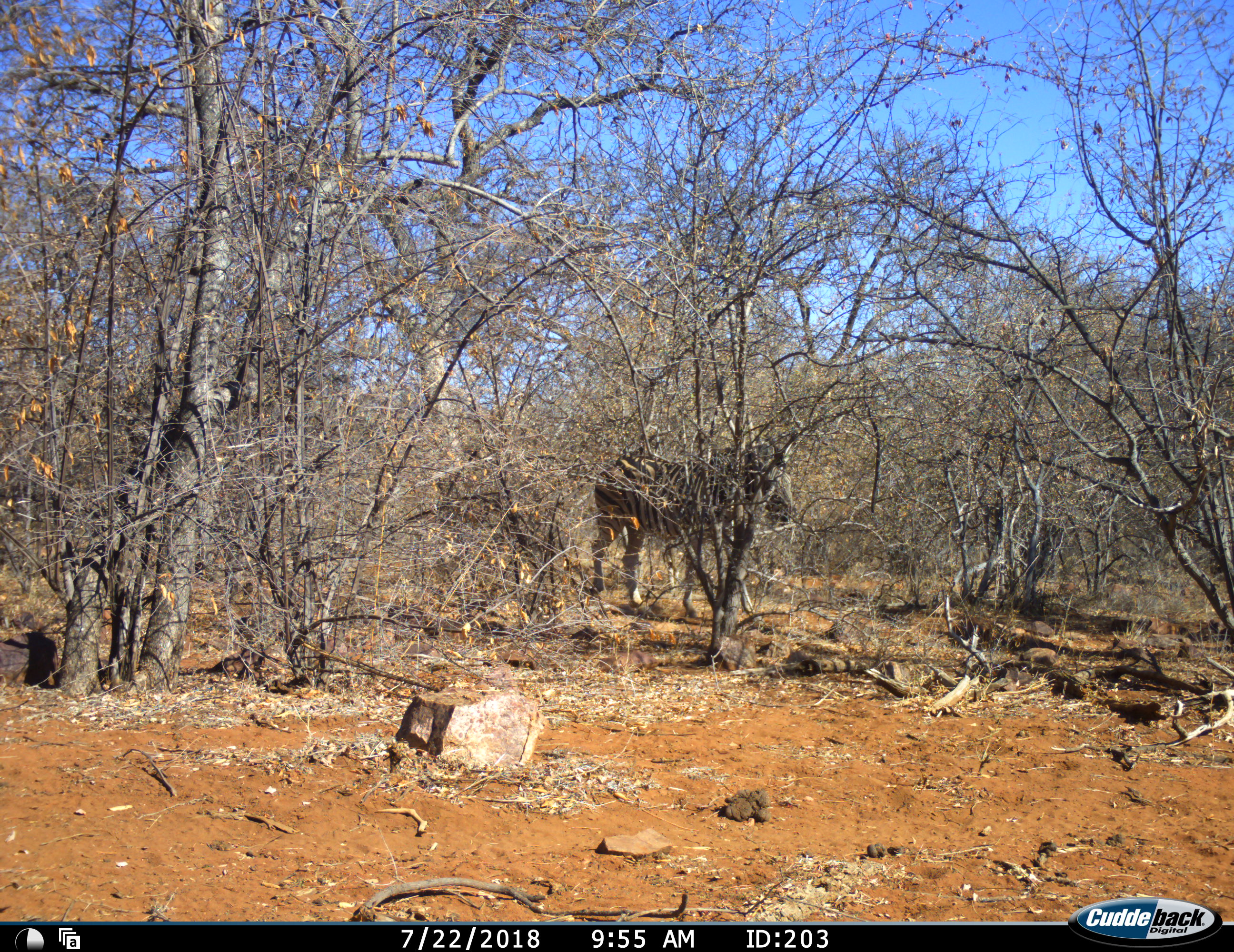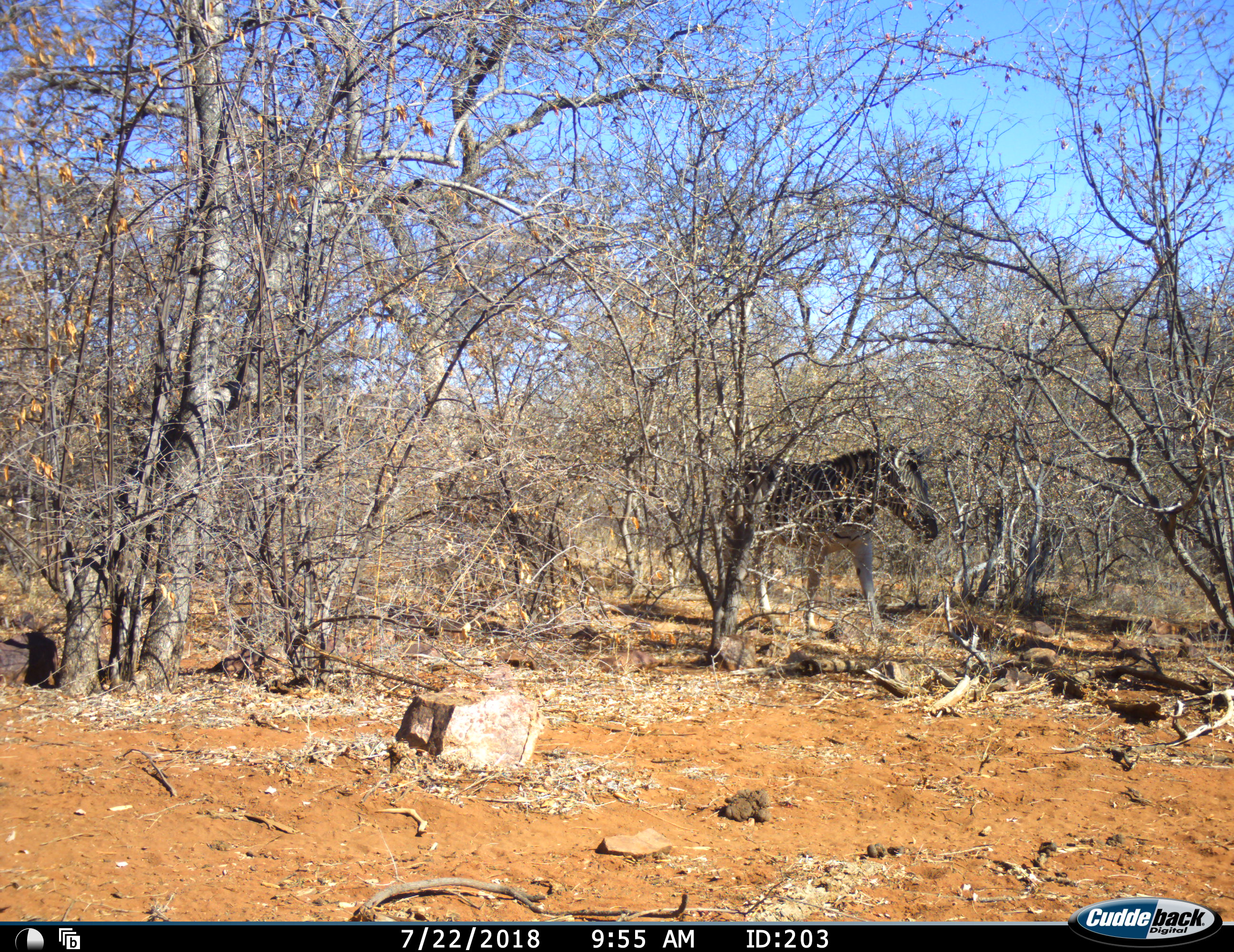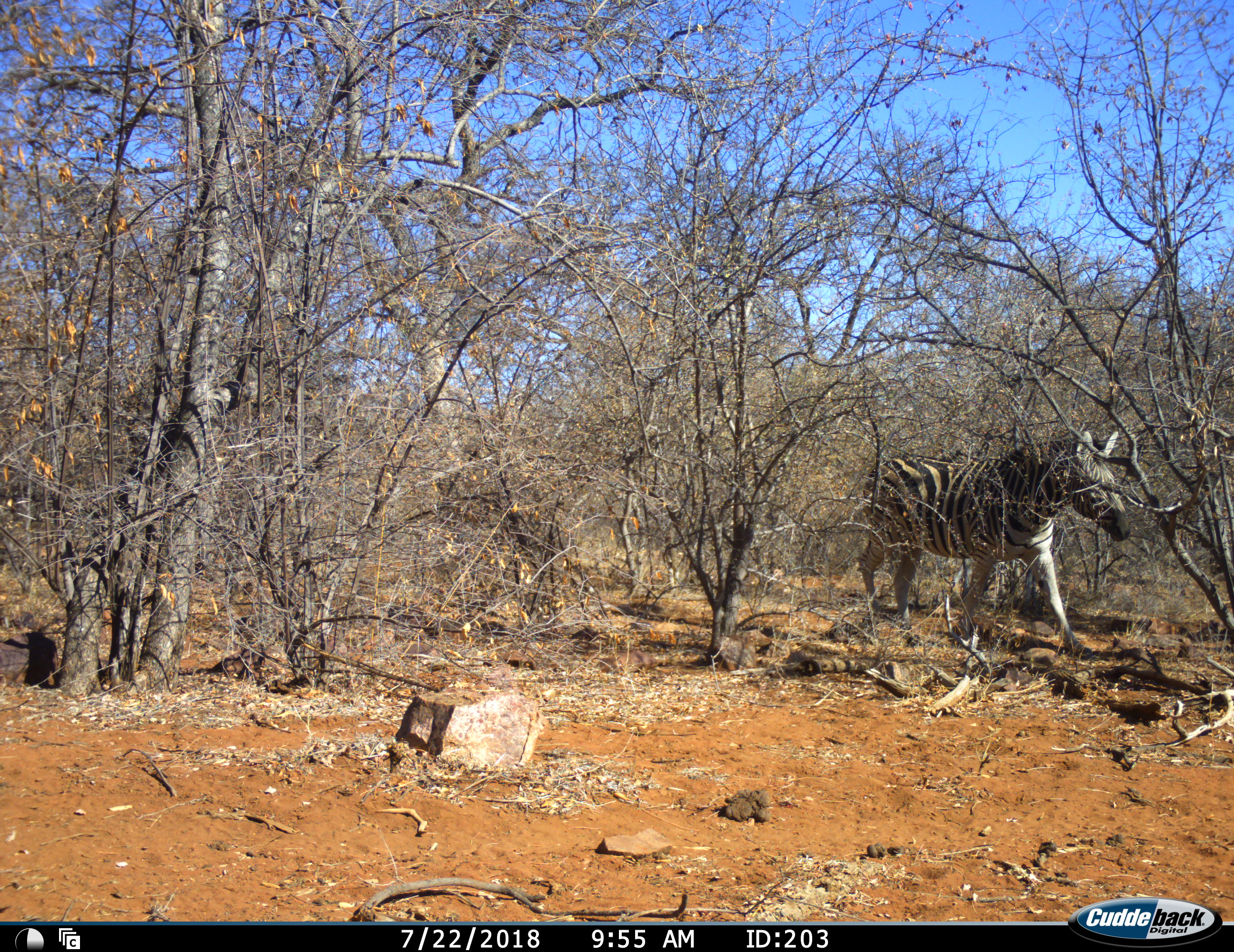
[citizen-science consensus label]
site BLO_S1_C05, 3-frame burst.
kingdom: Animalia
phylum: Chordata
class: Mammalia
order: Perissodactyla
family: Equidae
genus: Equus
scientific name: Equus quagga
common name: plains zebra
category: zebraplains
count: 1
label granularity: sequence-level